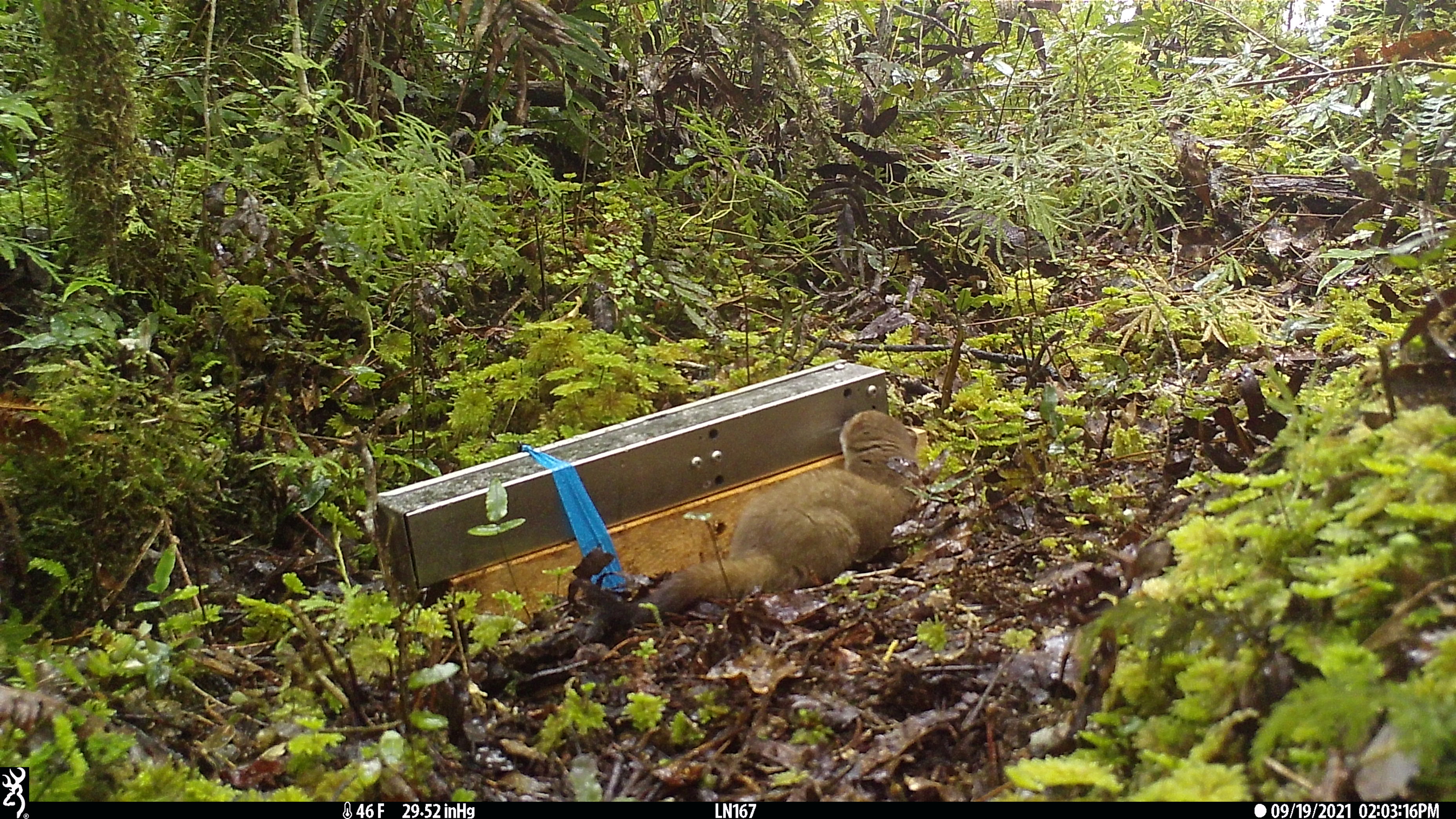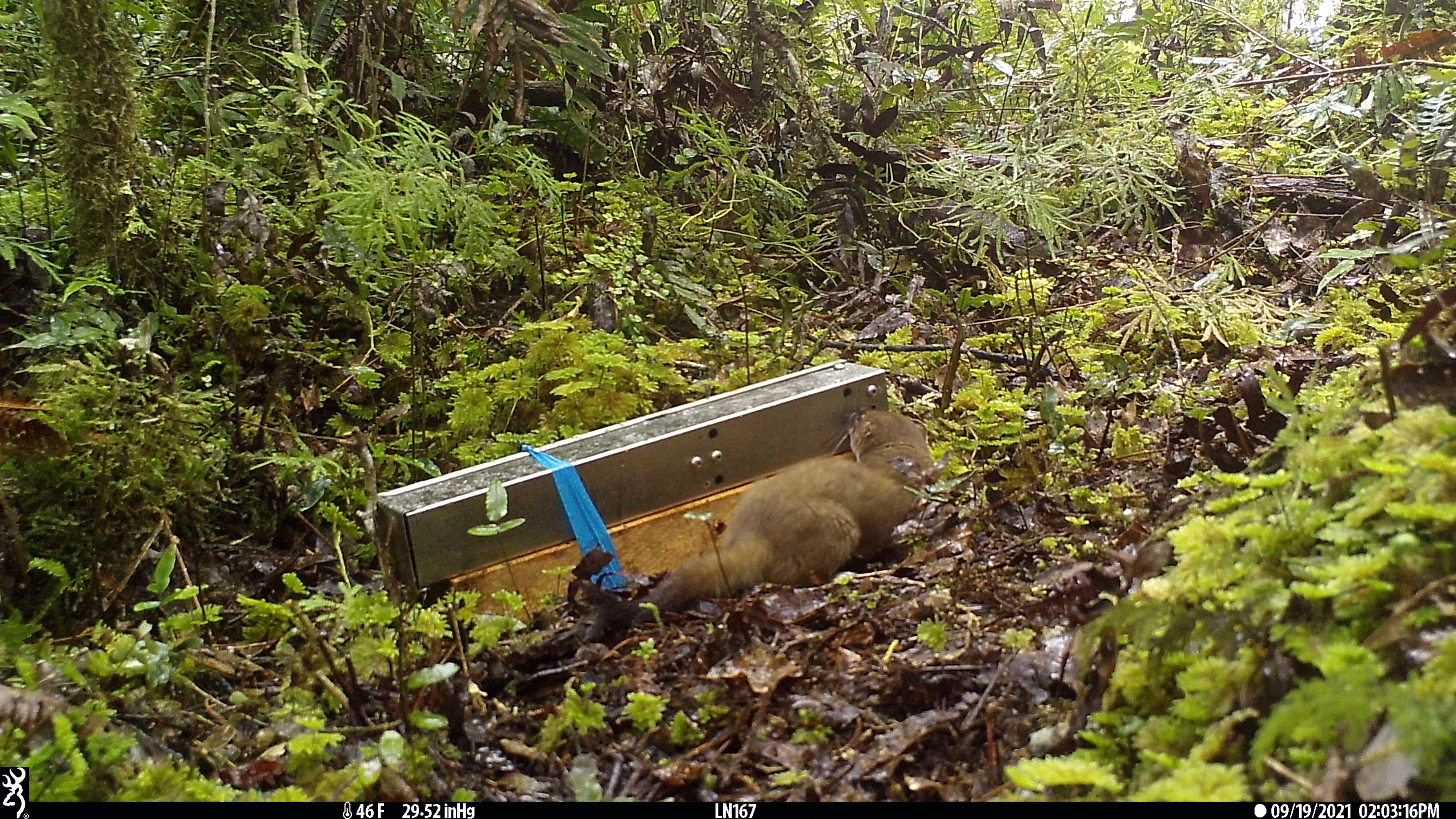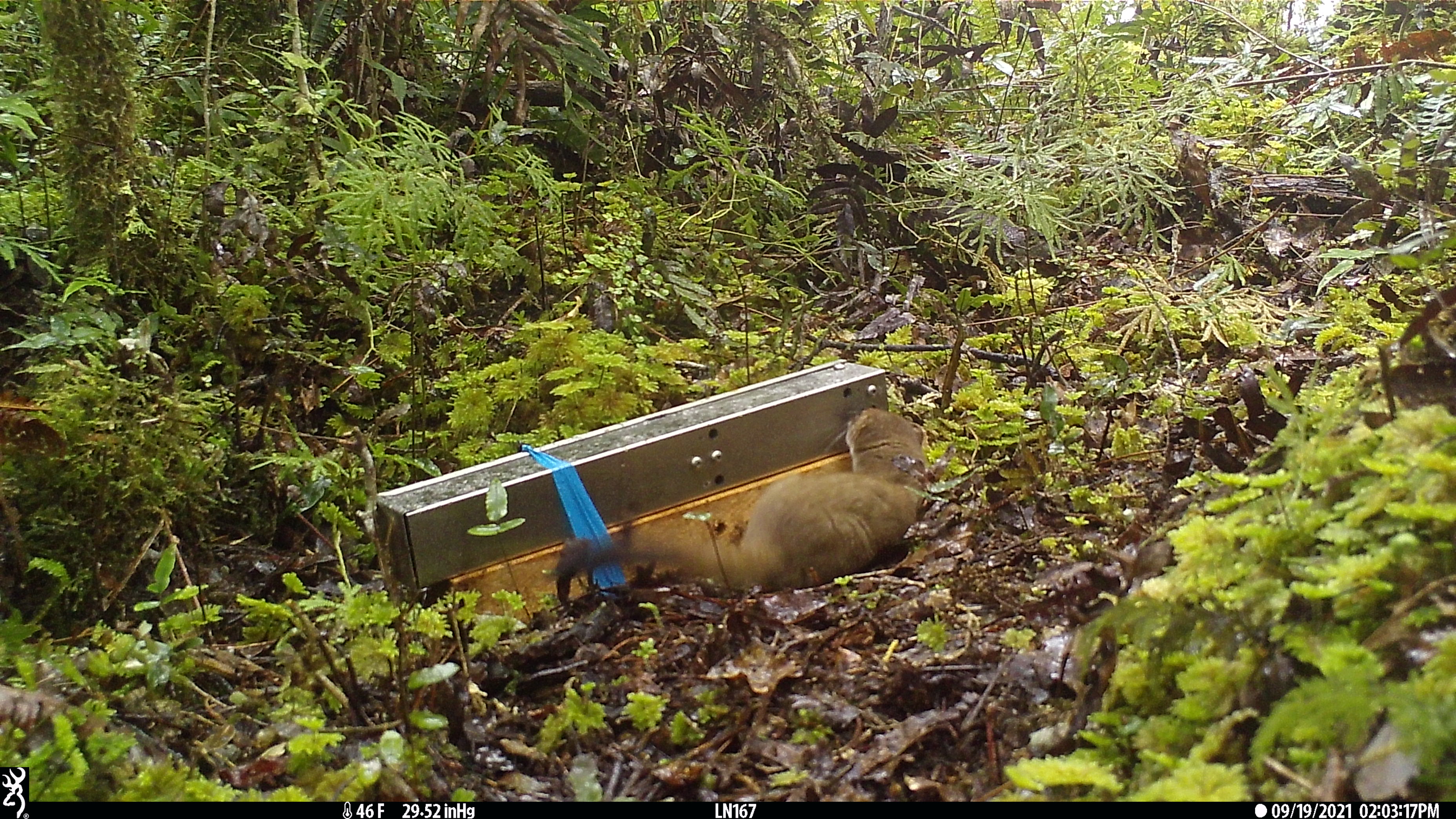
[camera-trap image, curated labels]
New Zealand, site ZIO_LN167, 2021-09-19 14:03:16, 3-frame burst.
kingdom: Animalia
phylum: Chordata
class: Mammalia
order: Carnivora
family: Mustelidae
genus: Mustela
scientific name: Mustela erminea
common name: stoat